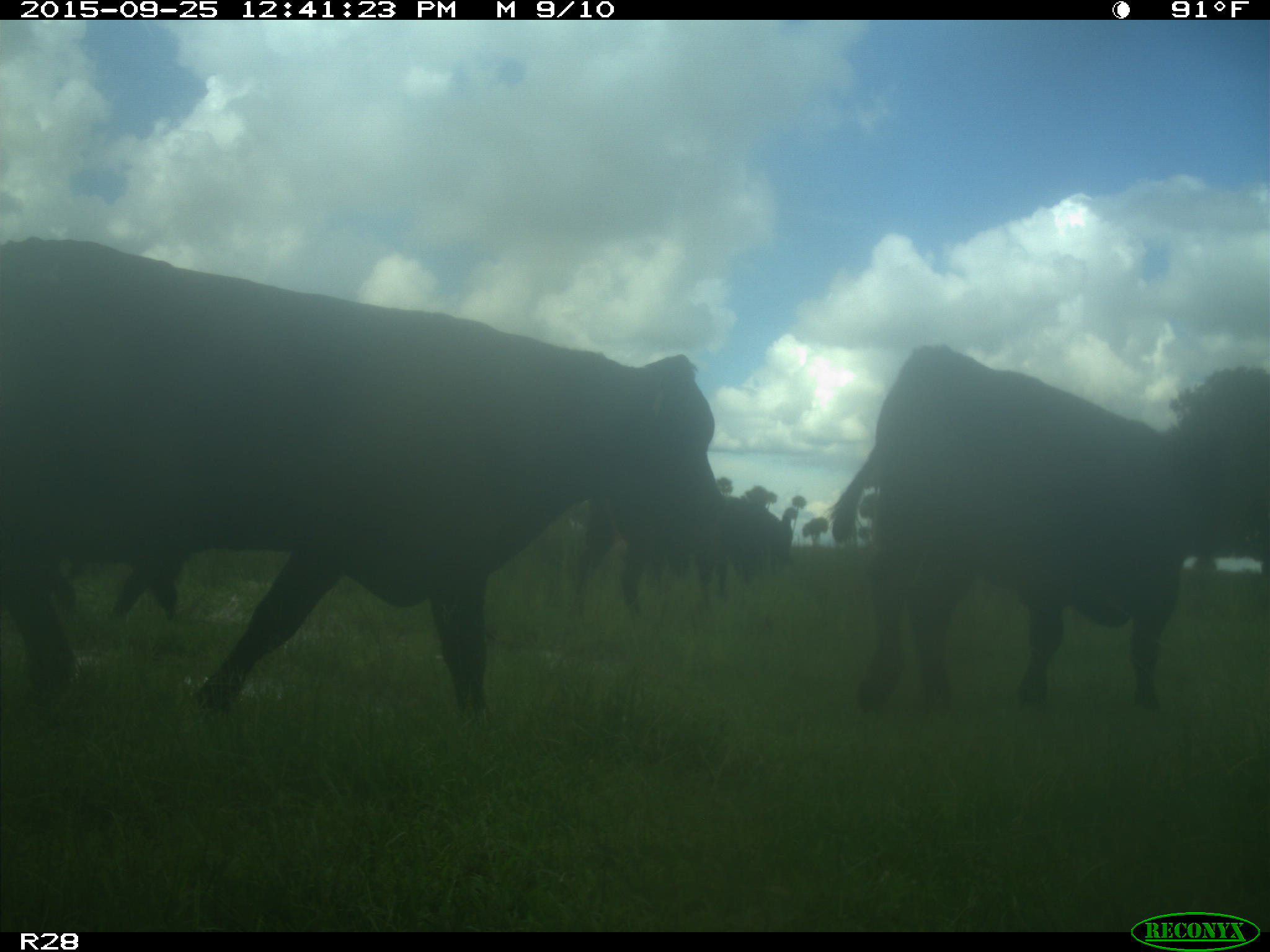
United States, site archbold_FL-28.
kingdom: Animalia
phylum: Chordata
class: Mammalia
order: Artiodactyla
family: Bovidae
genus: Bos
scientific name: Bos taurus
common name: domestic cow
Bos taurus (domestic cow).